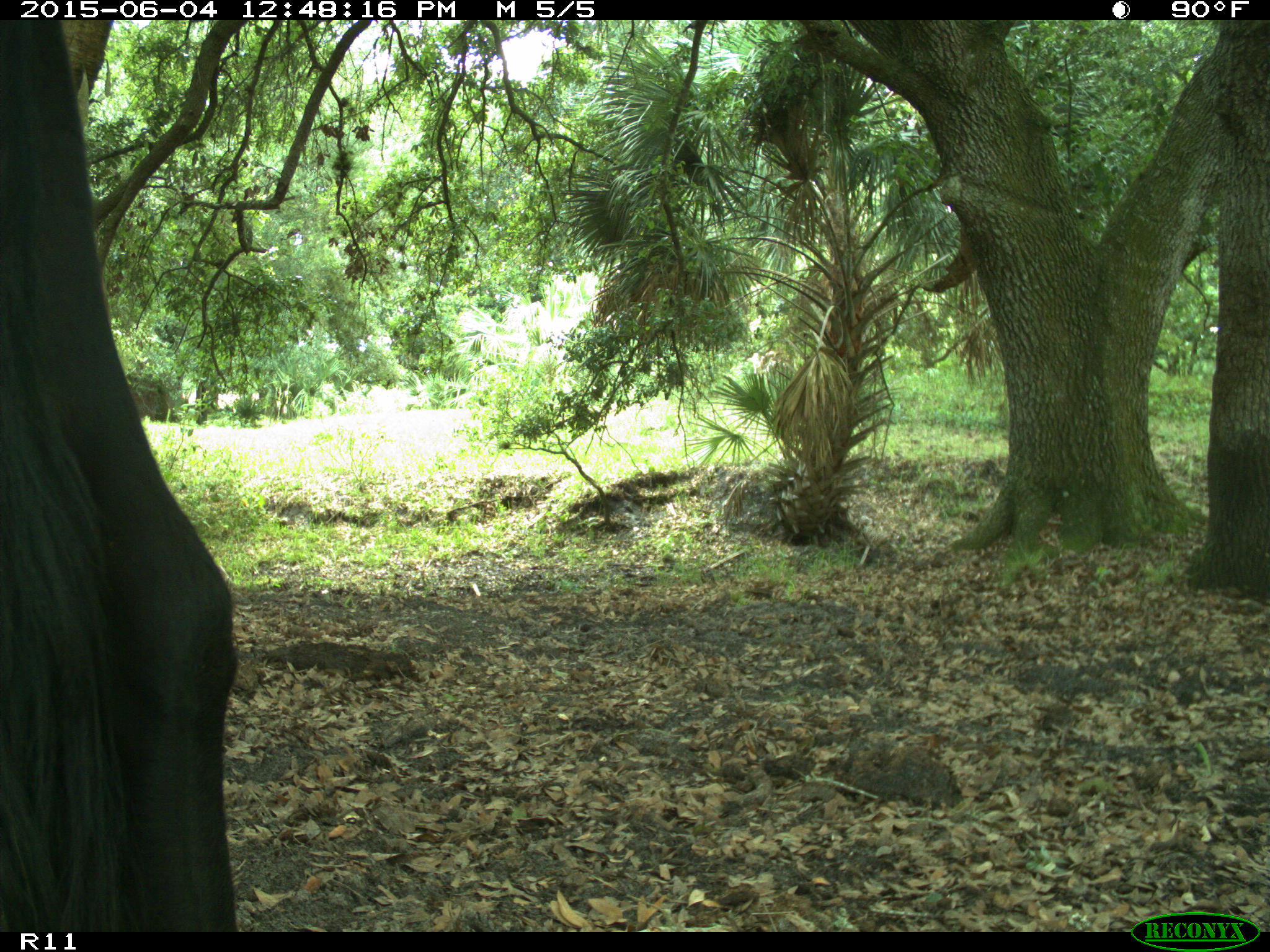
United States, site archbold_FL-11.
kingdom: Animalia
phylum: Chordata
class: Mammalia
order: Artiodactyla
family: Bovidae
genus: Bos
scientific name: Bos taurus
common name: domestic cow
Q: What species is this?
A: Bos taurus (domestic cow).